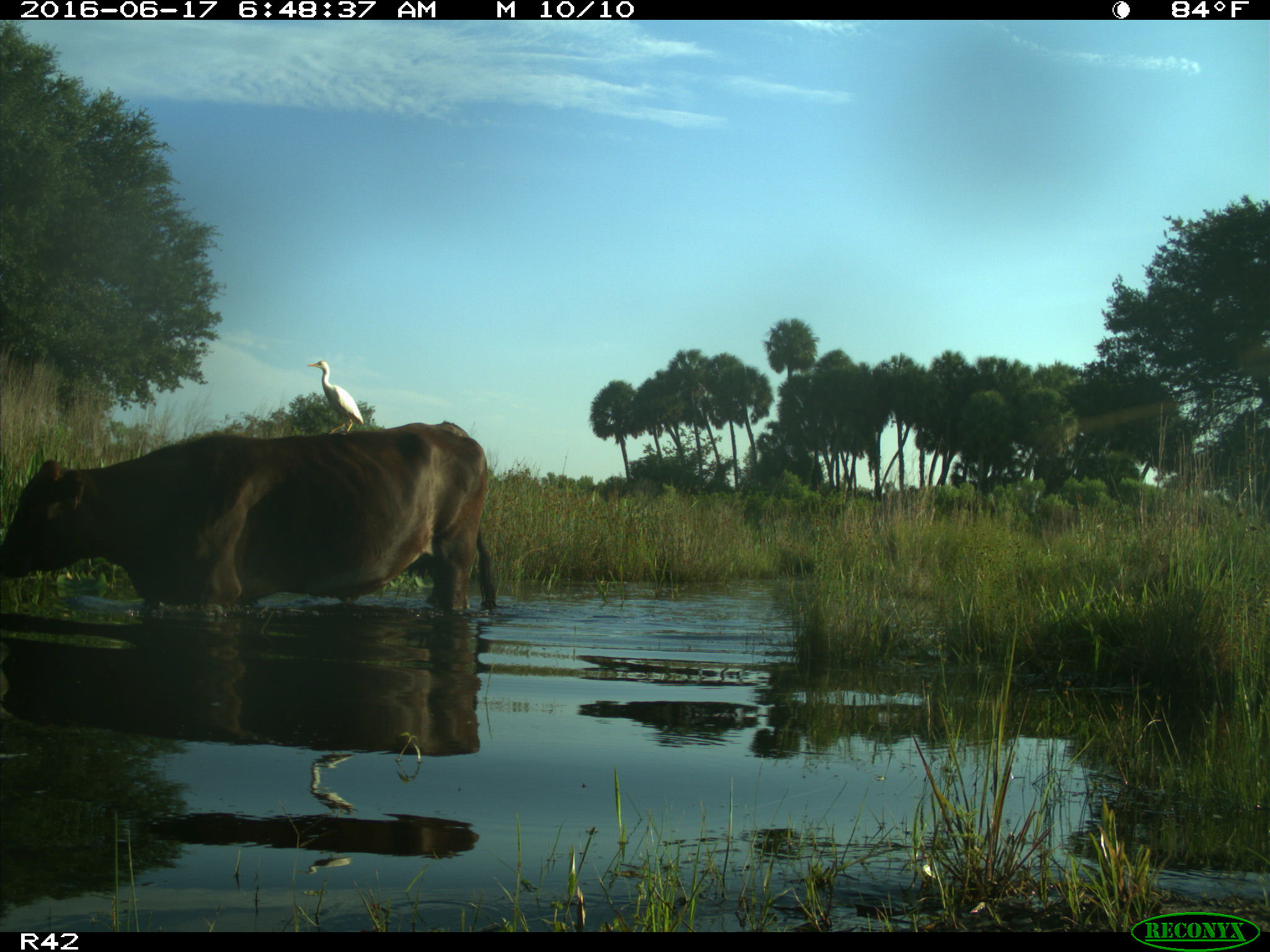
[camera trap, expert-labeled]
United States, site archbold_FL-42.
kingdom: Animalia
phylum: Chordata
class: Mammalia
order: Artiodactyla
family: Bovidae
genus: Bos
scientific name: Bos taurus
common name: domestic cow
Bos taurus (domestic cow).